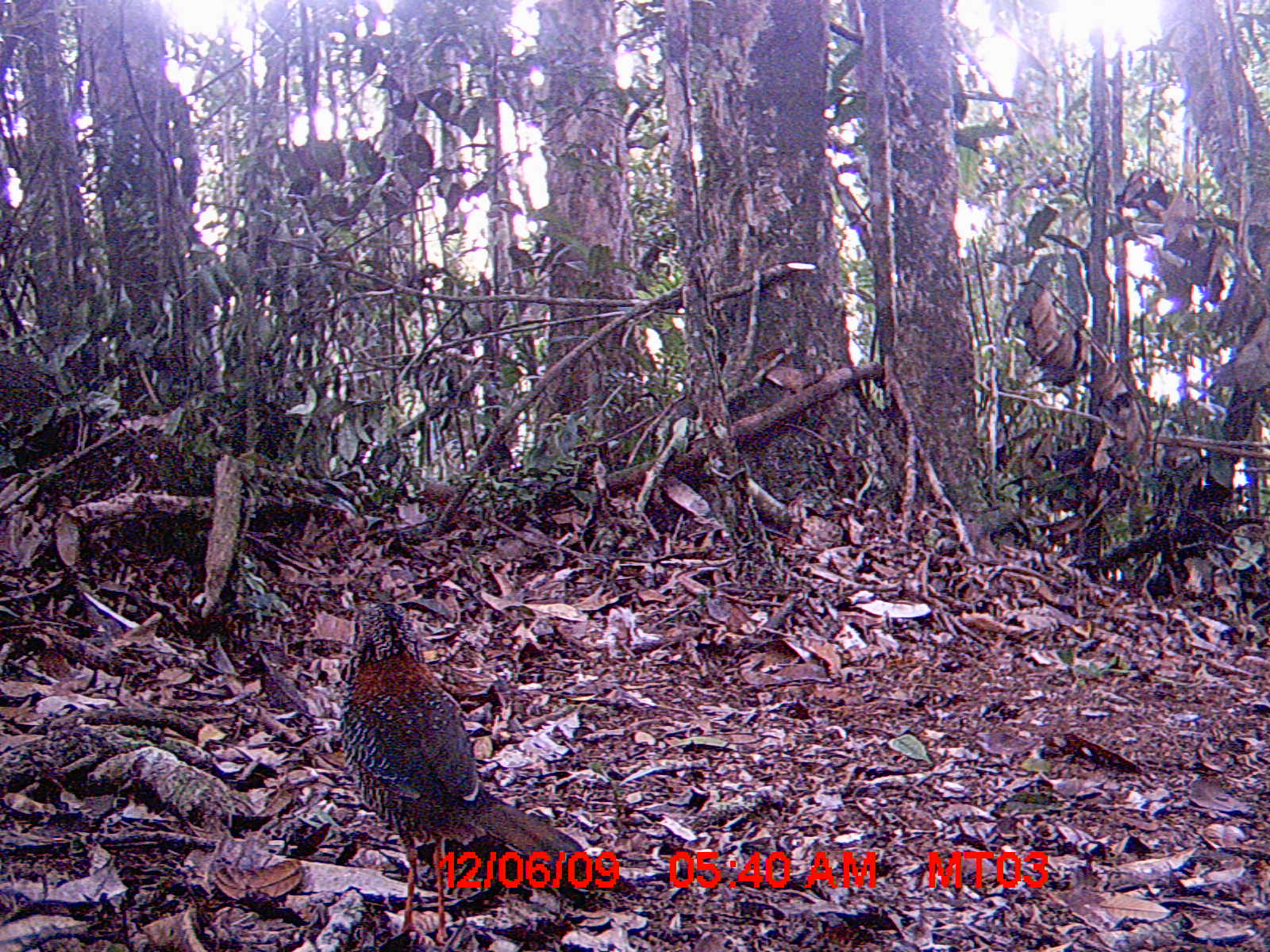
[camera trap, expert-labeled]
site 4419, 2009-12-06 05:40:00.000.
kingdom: Animalia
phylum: Chordata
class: Aves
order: Coraciiformes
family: Brachypteraciidae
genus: Brachypteracias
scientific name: Brachypteracias squamiger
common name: scaly ground roller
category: geobiastes squamiger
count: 1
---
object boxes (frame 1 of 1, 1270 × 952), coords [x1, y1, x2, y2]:
geobiastes squamiger: [337, 600, 637, 944]